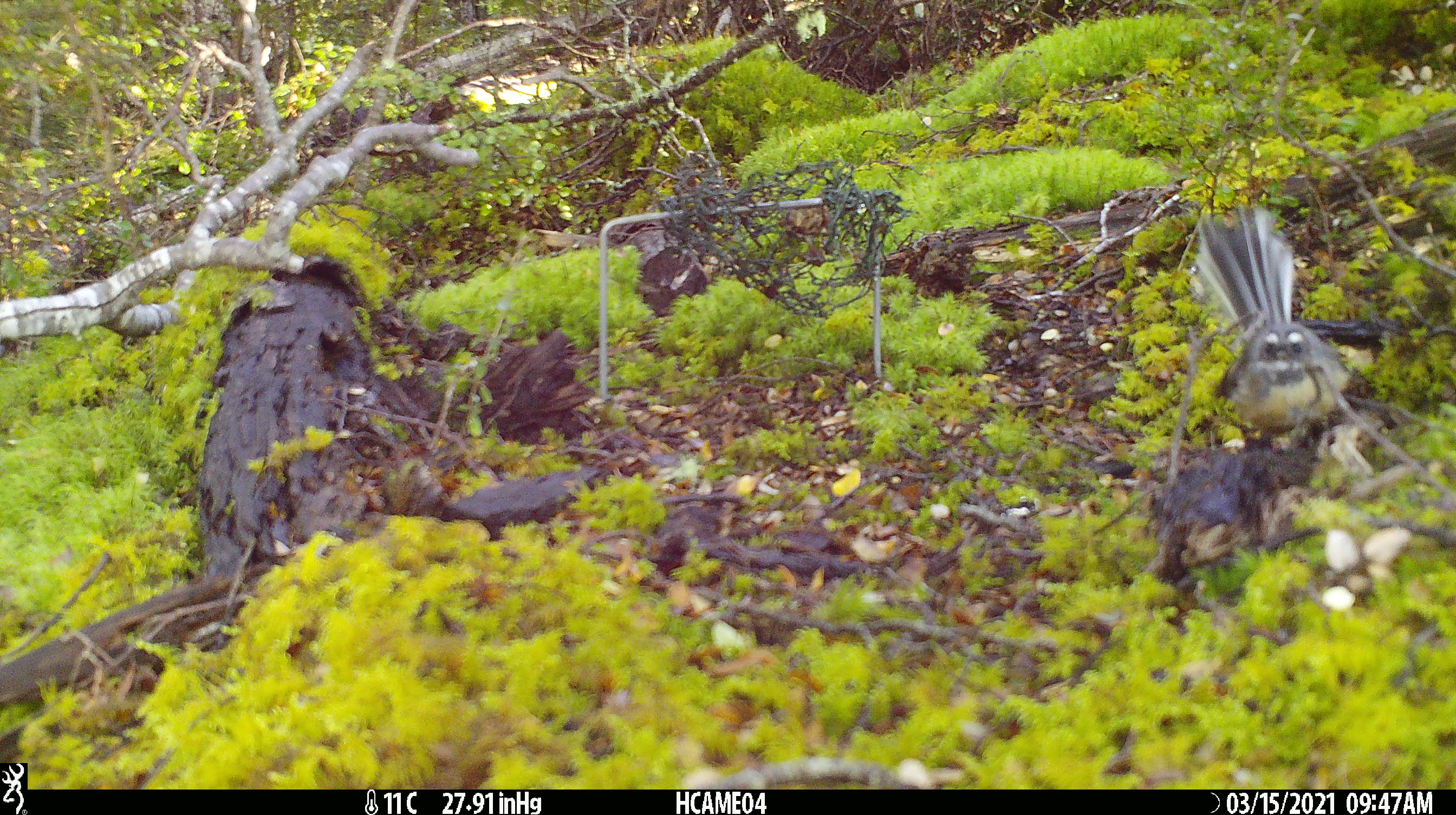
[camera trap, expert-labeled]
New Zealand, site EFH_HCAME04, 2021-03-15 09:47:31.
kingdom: Animalia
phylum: Chordata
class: Aves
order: Passeriformes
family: Rhipiduridae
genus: Rhipidura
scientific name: Rhipidura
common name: fantails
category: fantail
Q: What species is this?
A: Fantail (fantails) (Rhipidura).